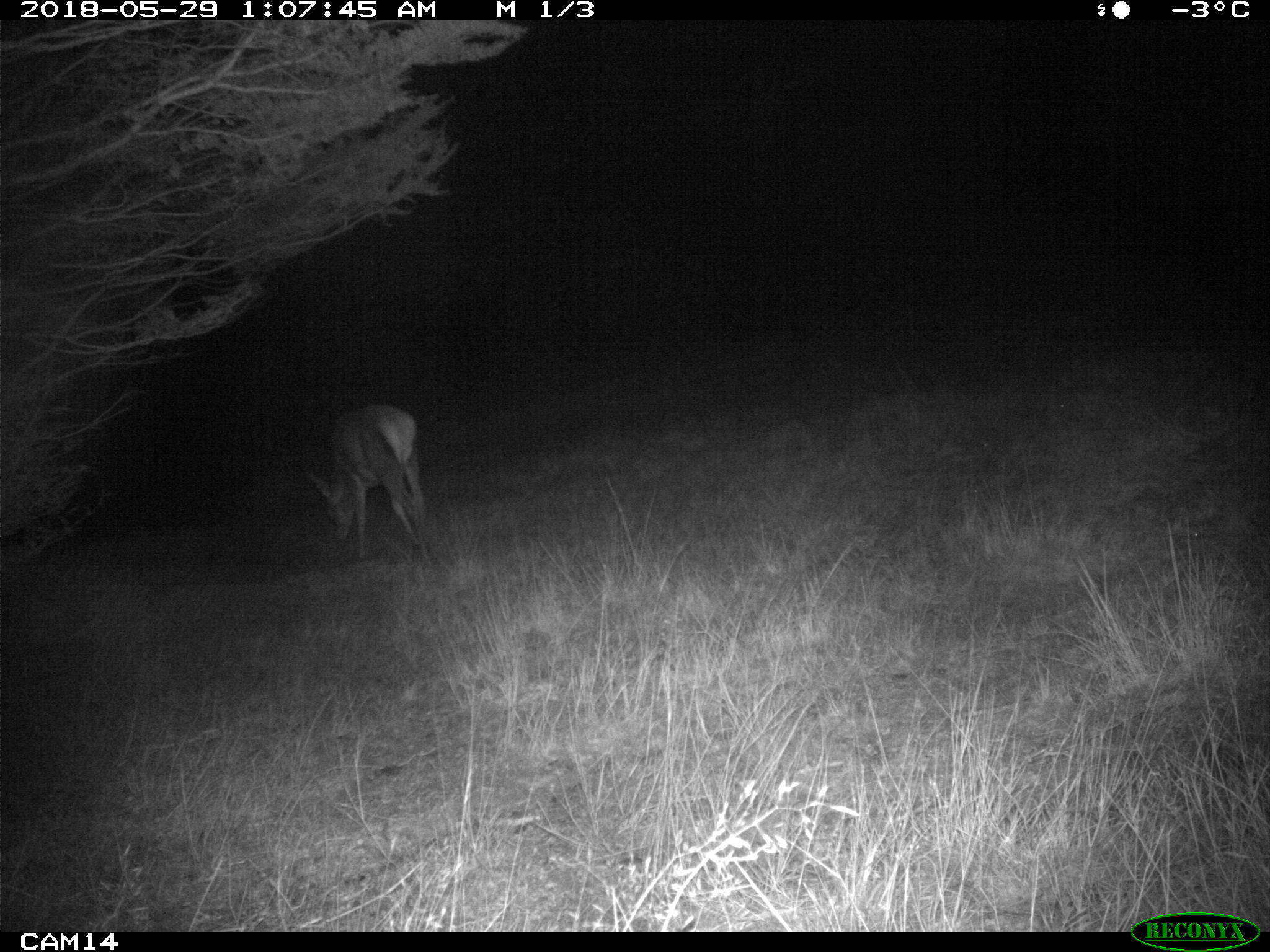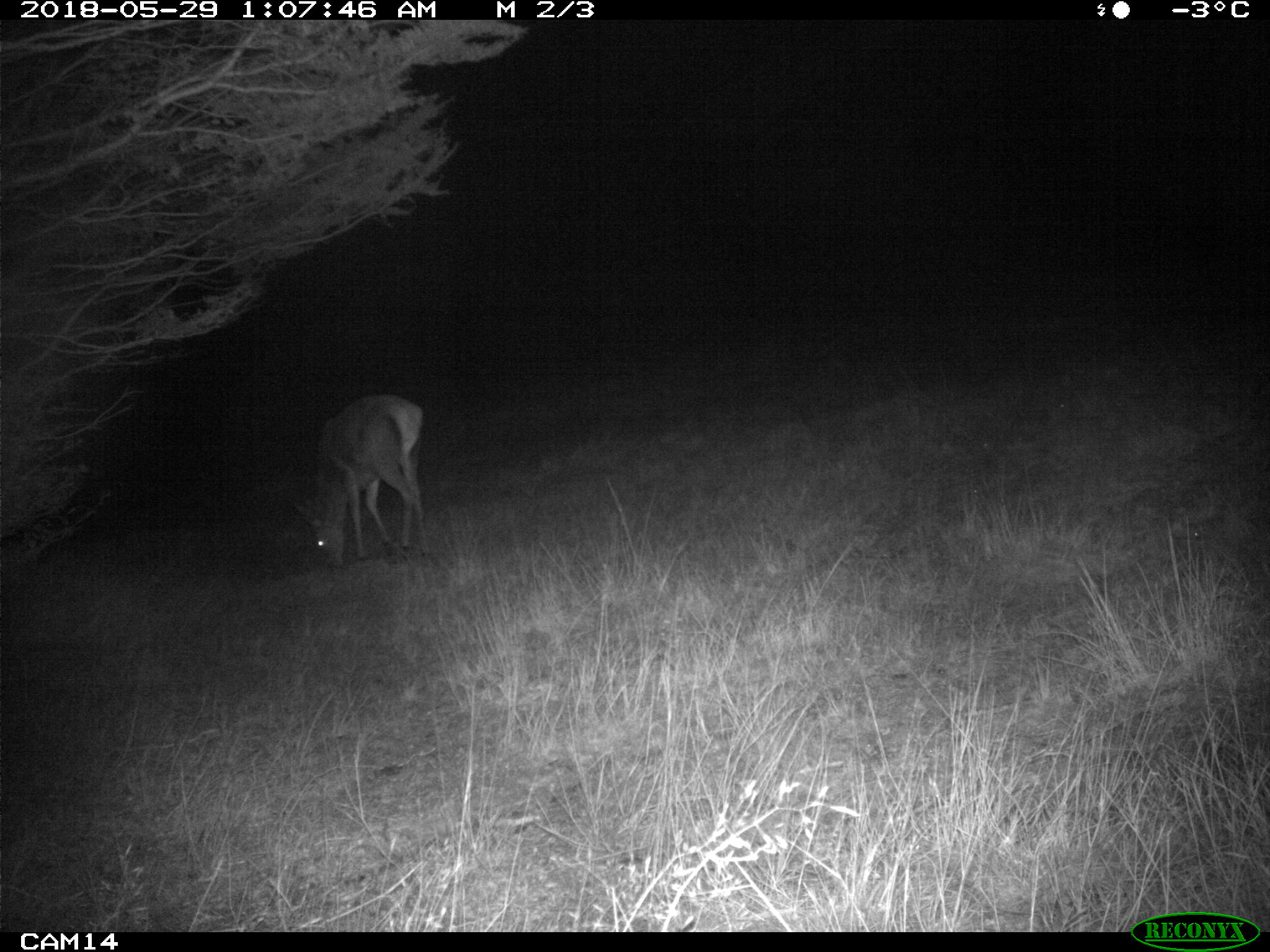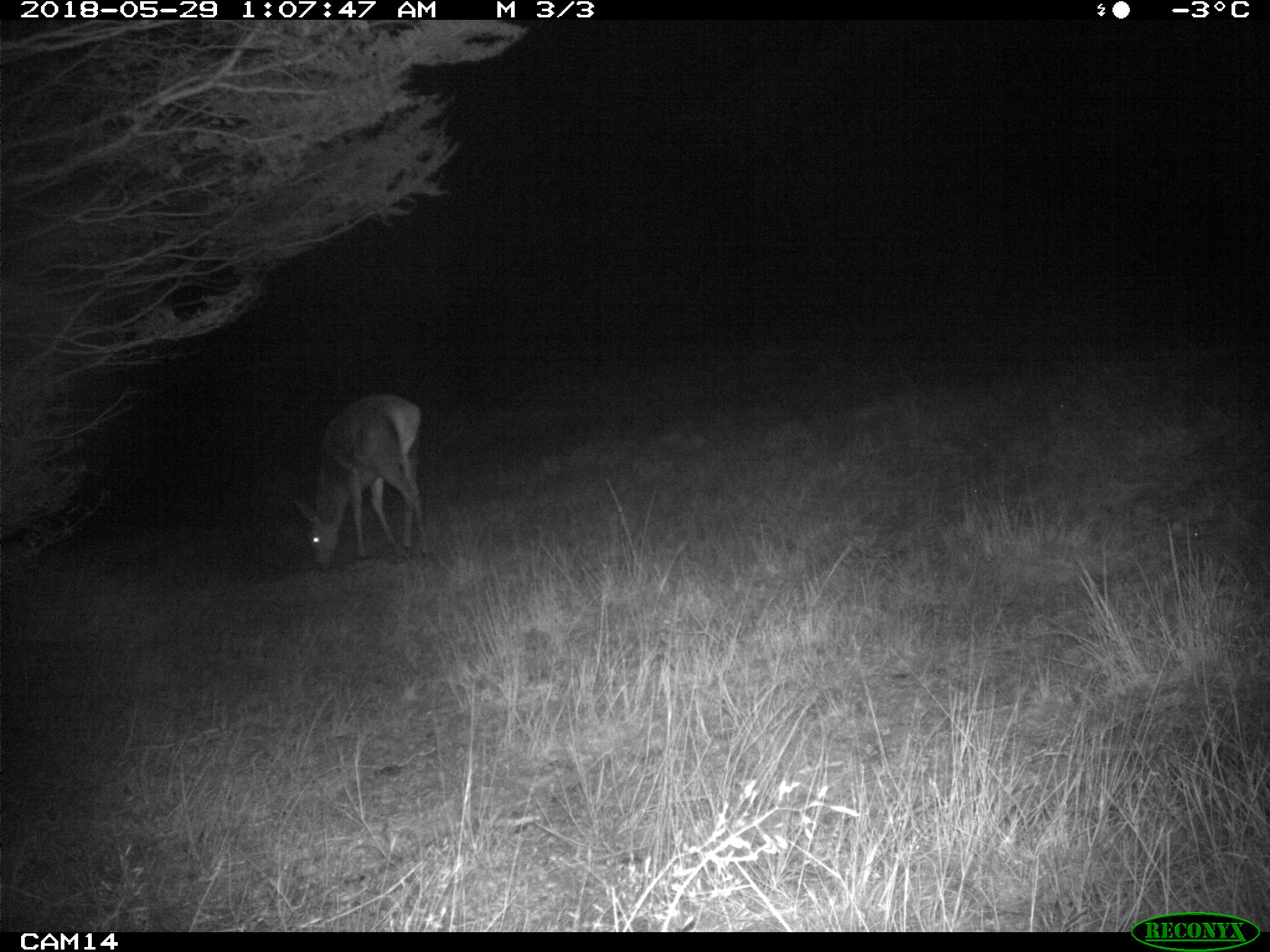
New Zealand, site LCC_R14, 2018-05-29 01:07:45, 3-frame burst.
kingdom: Animalia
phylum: Chordata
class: Mammalia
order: Artiodactyla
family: Cervidae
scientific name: Cervidae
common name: deer